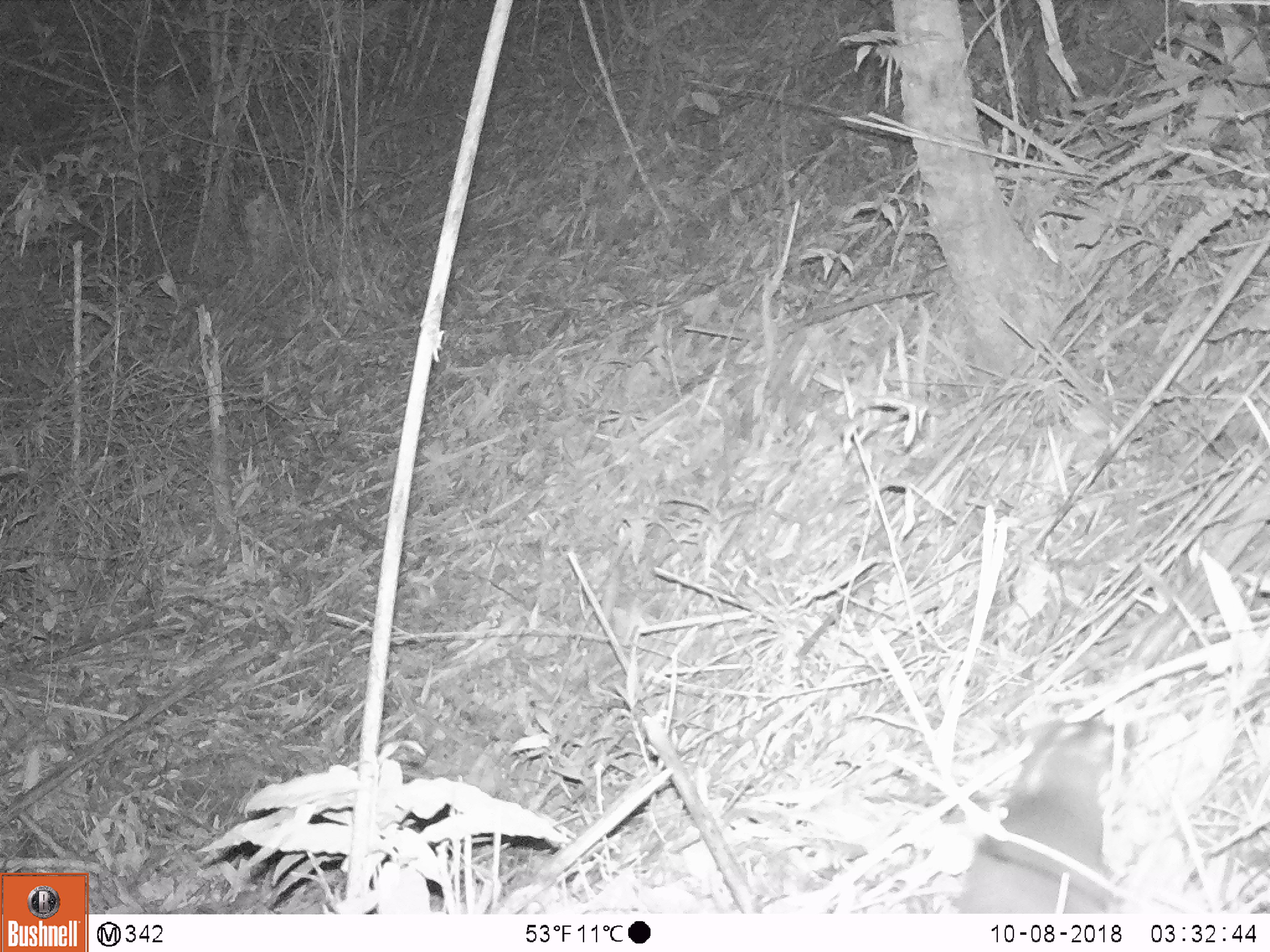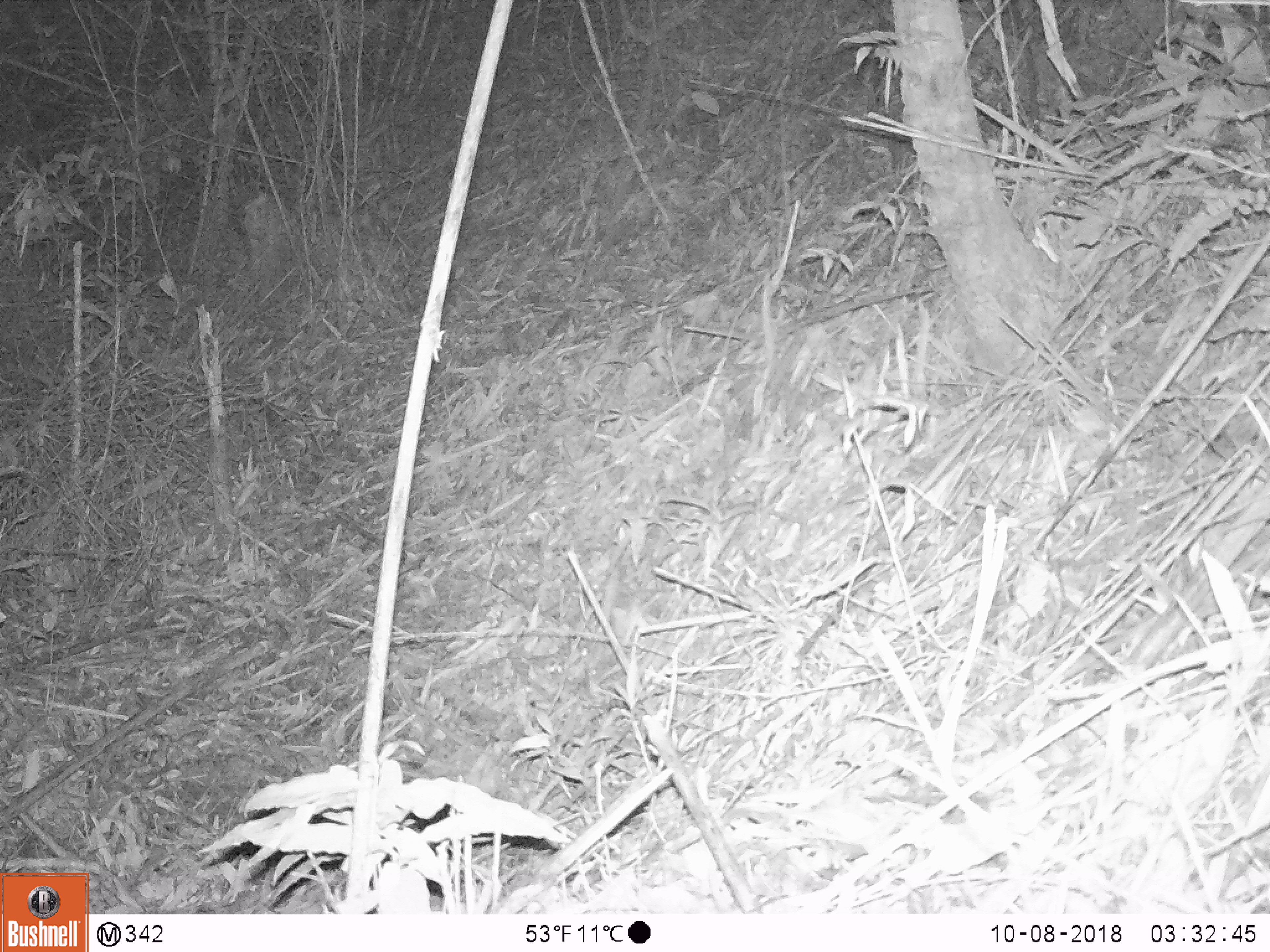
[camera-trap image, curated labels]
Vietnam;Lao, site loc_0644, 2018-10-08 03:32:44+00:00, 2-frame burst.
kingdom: Animalia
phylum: Chordata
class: Mammalia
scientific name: Mammalia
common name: mammal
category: unidentified small mammal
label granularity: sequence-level